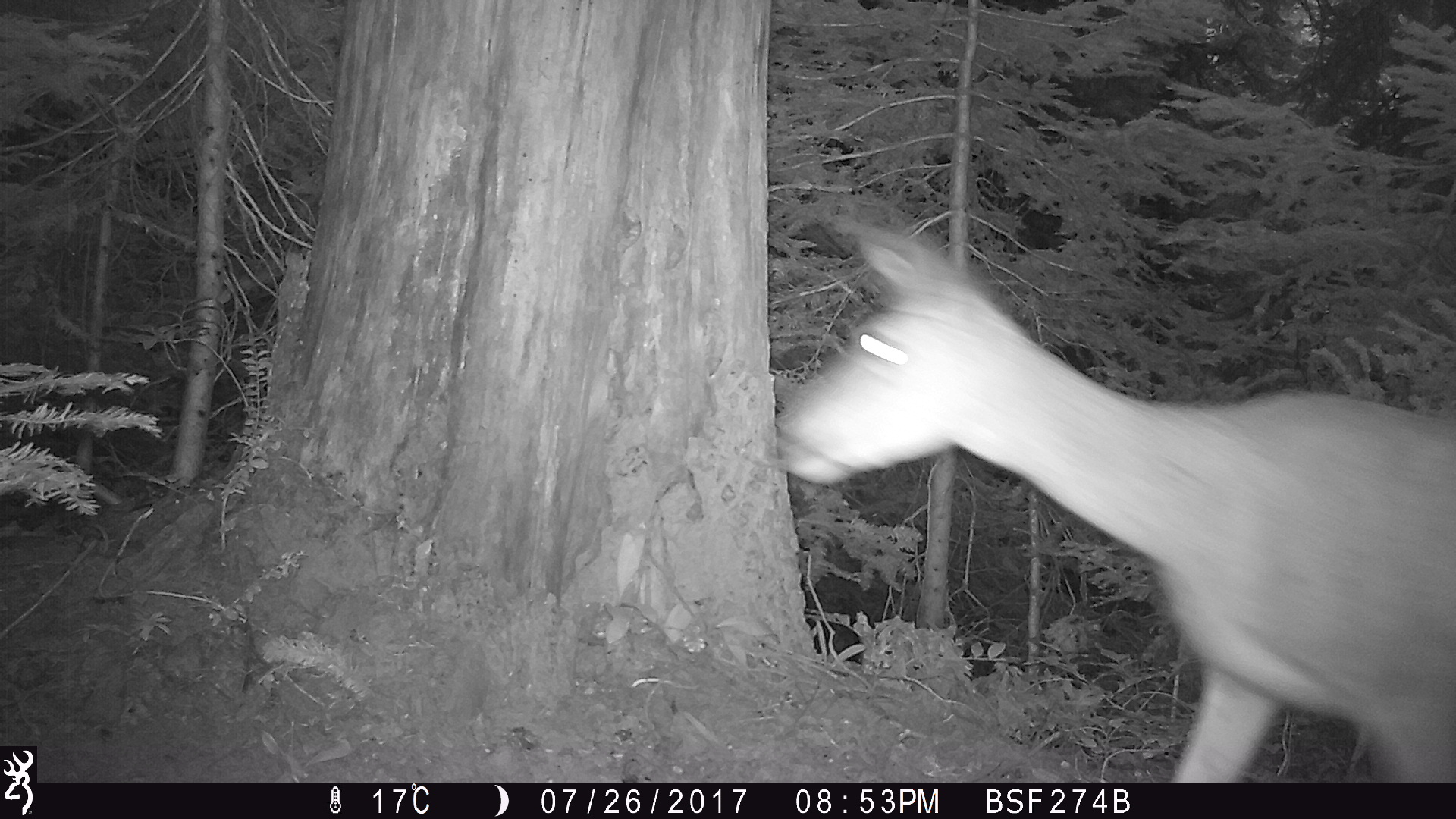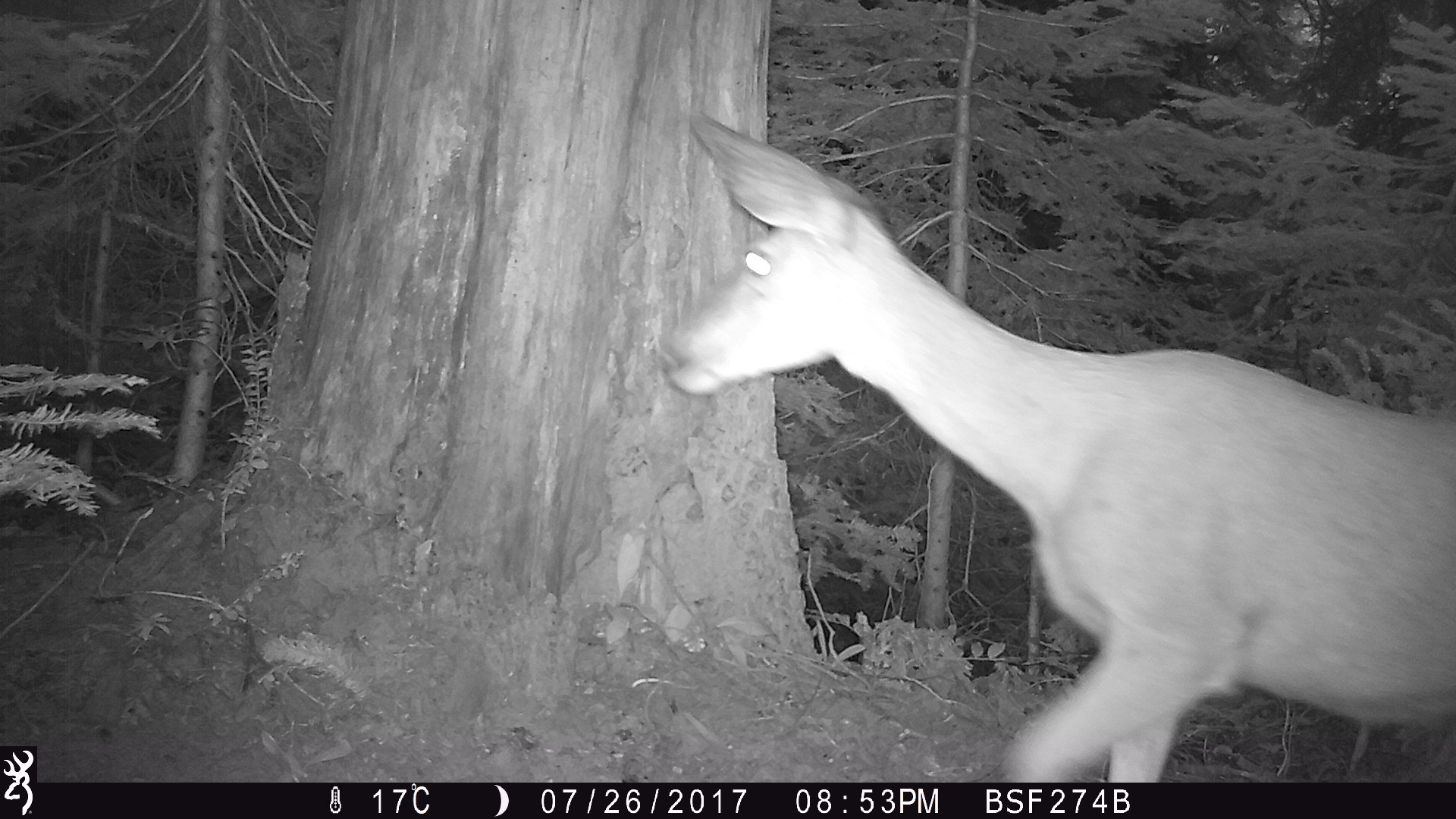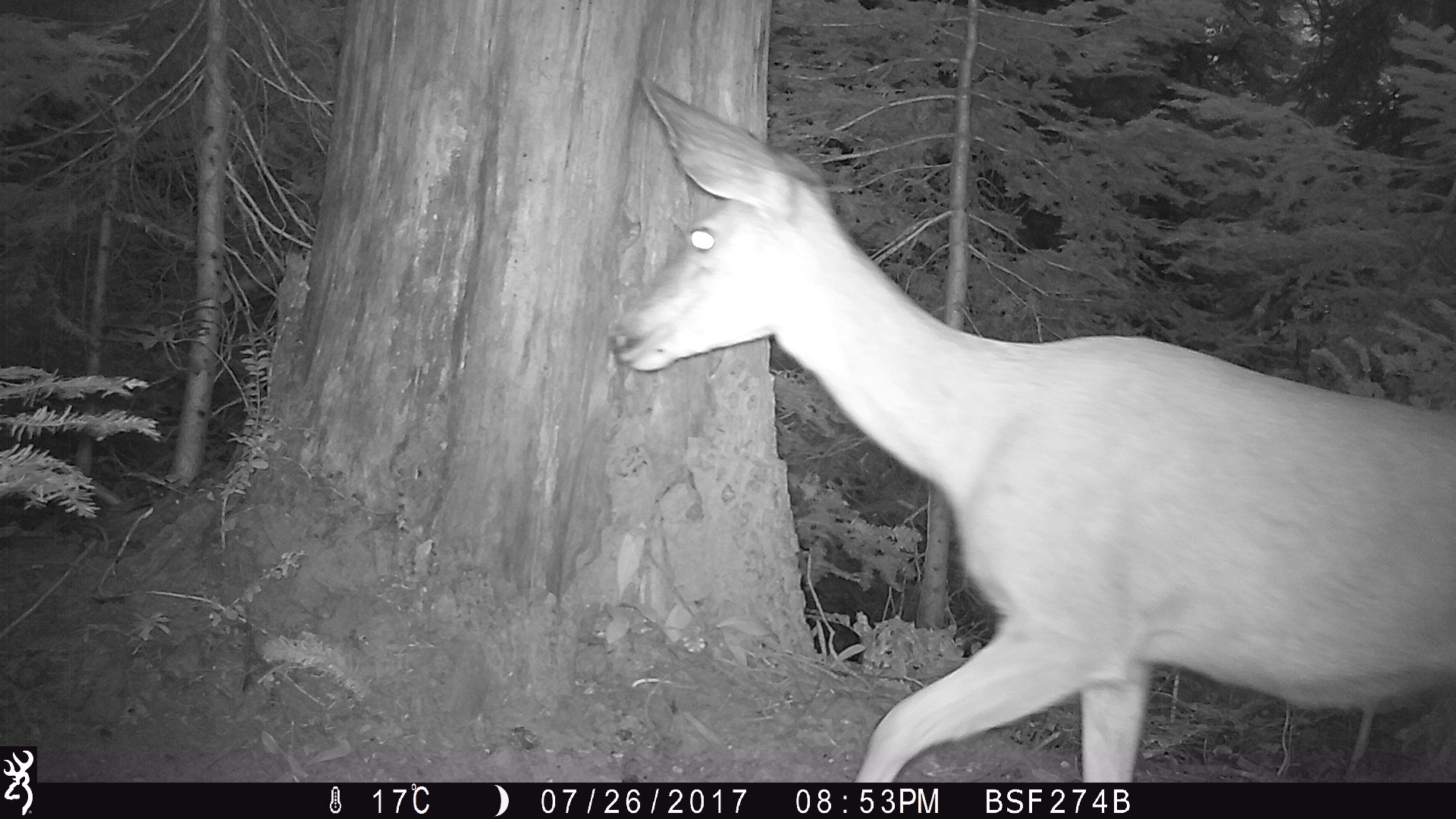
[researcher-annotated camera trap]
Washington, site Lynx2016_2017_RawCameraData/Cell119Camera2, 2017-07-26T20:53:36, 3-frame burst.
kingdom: Animalia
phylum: Chordata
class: Mammalia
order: Artiodactyla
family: Cervidae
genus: Odocoileus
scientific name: Odocoileus hemionus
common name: mule deer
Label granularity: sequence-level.